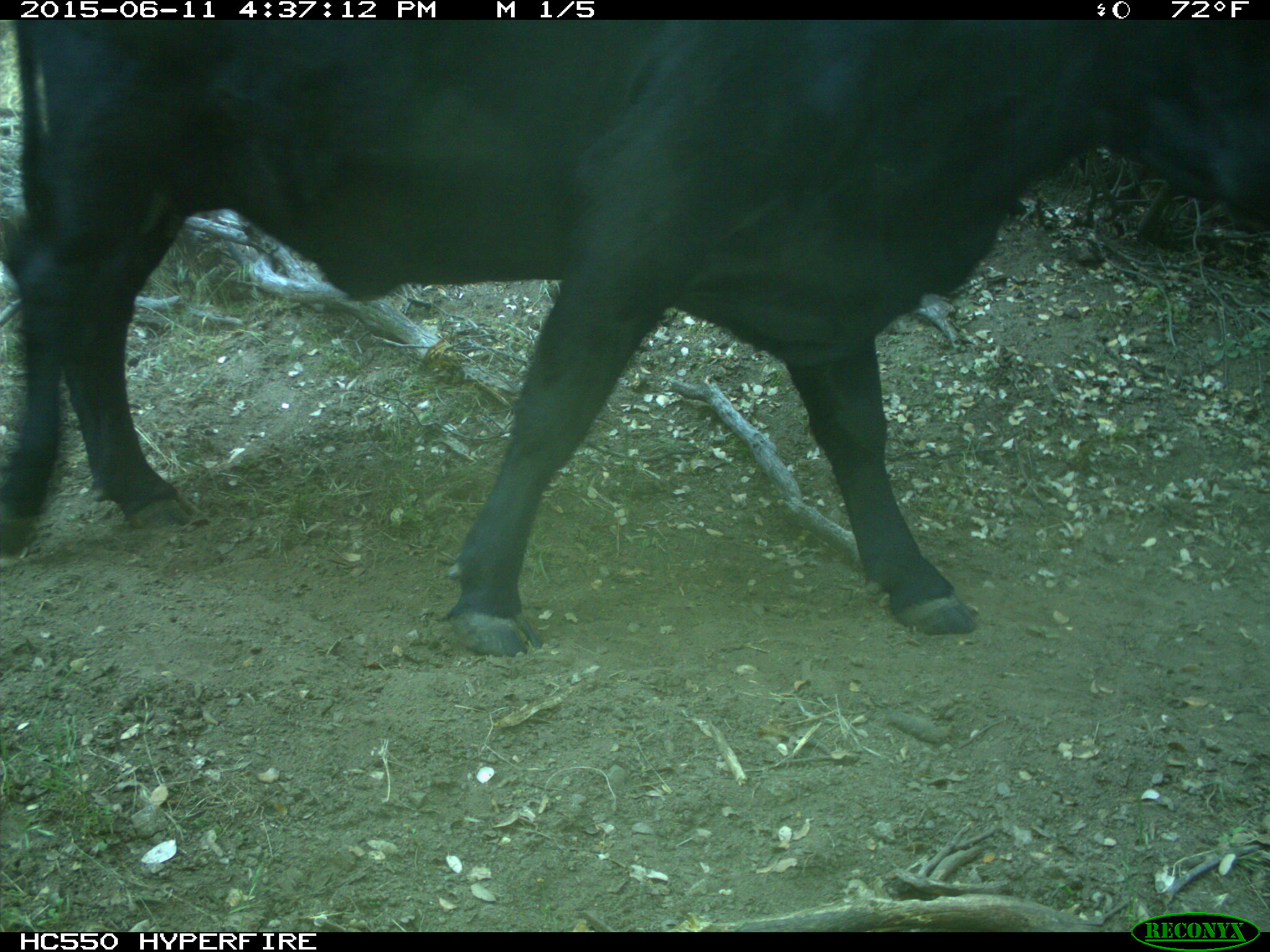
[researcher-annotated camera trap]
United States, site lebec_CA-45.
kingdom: Animalia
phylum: Chordata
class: Mammalia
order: Artiodactyla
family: Bovidae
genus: Bos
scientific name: Bos taurus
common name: domestic cow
Bos taurus (domestic cow).